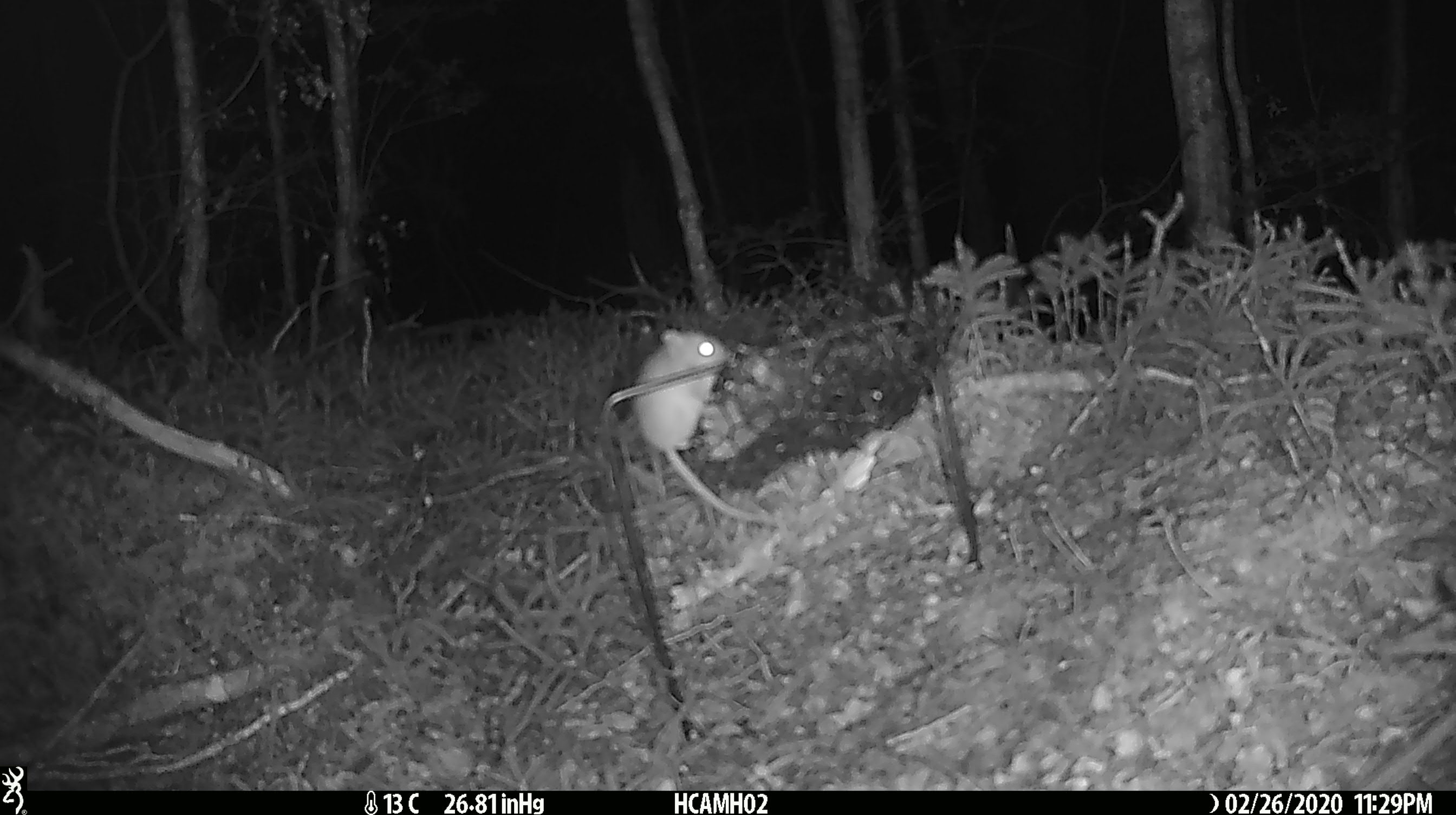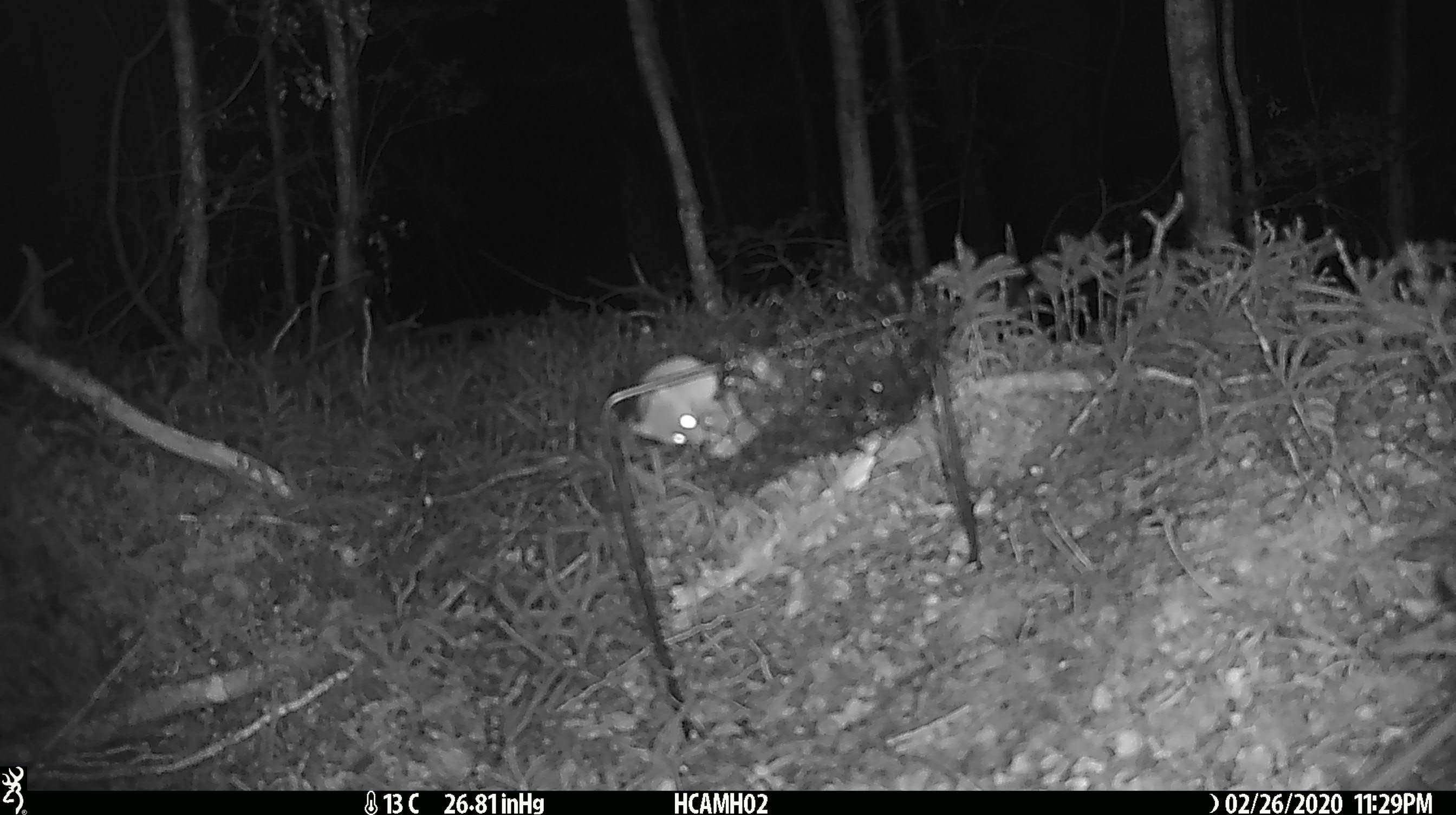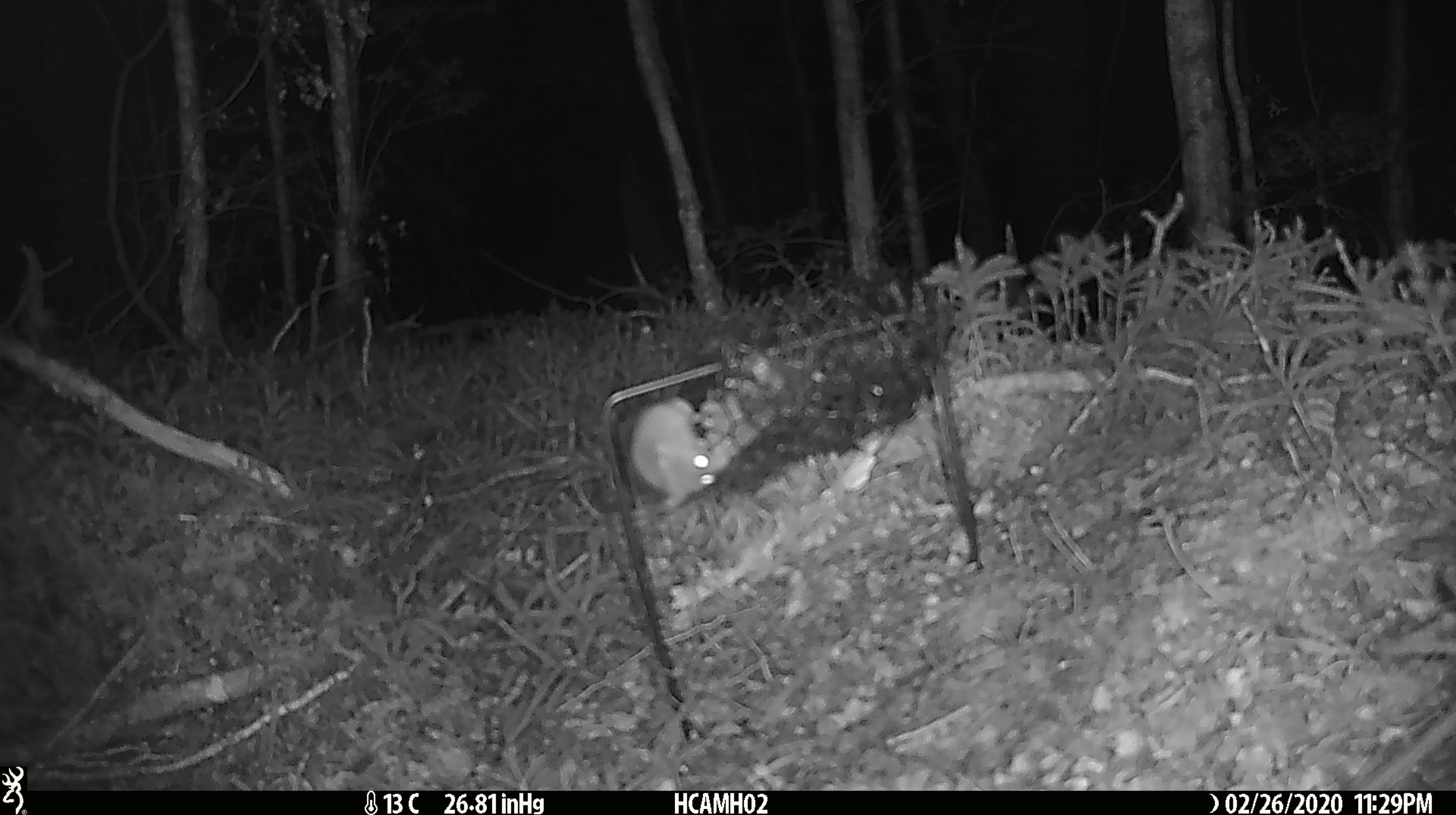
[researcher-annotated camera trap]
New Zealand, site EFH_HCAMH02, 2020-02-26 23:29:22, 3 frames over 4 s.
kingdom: Animalia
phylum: Chordata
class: Mammalia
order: Rodentia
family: Muridae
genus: Mus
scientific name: Mus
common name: mouse